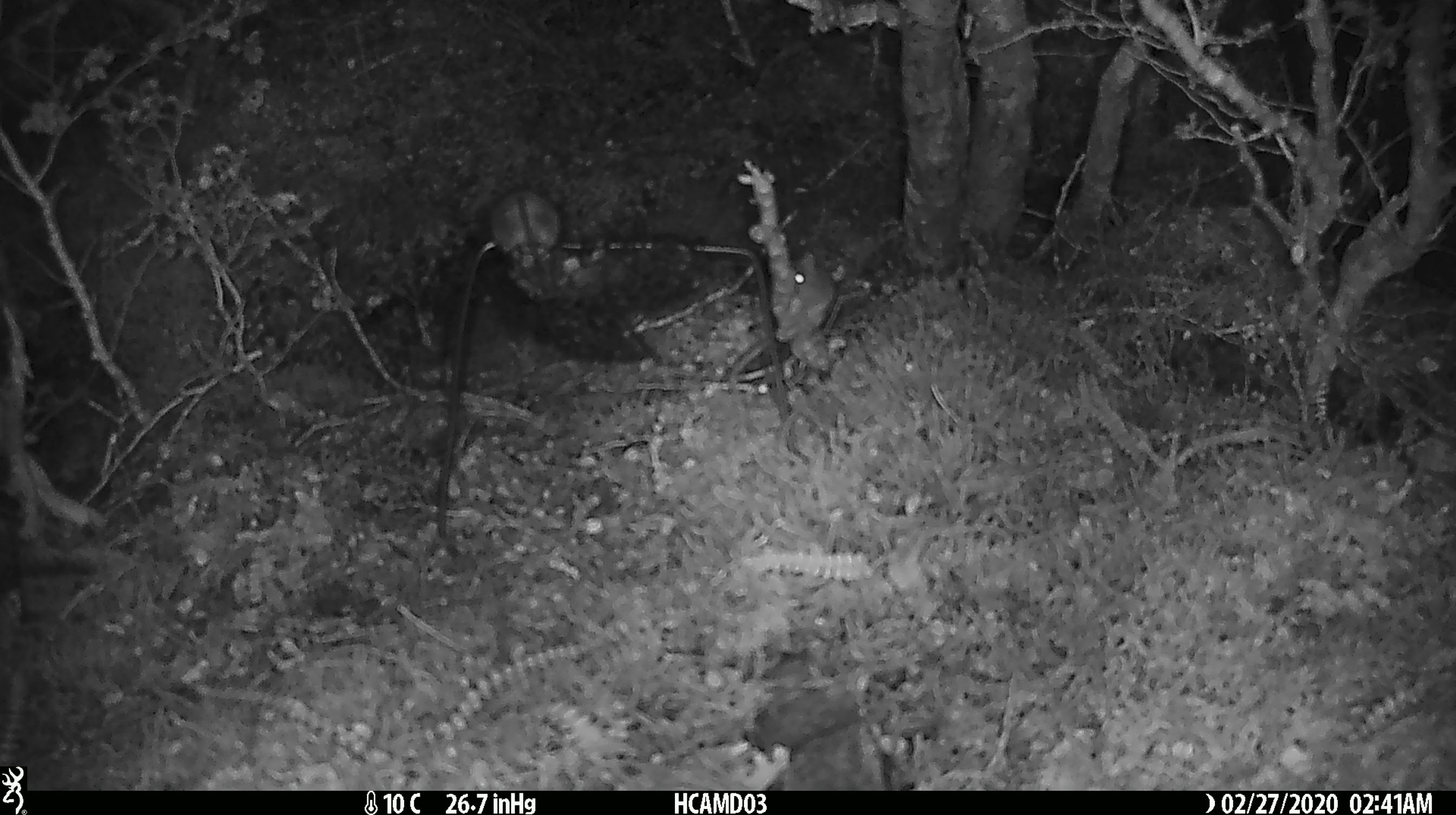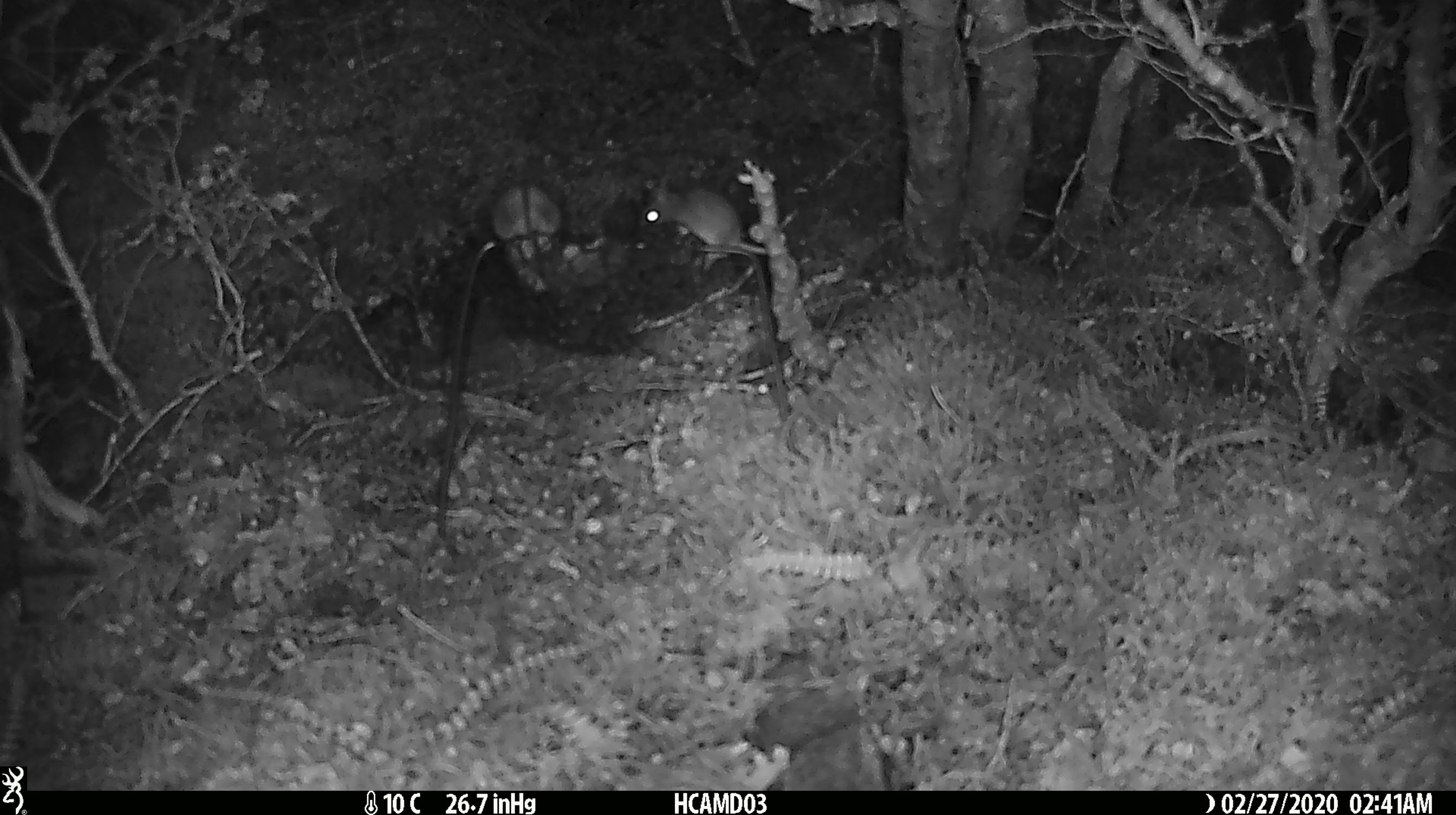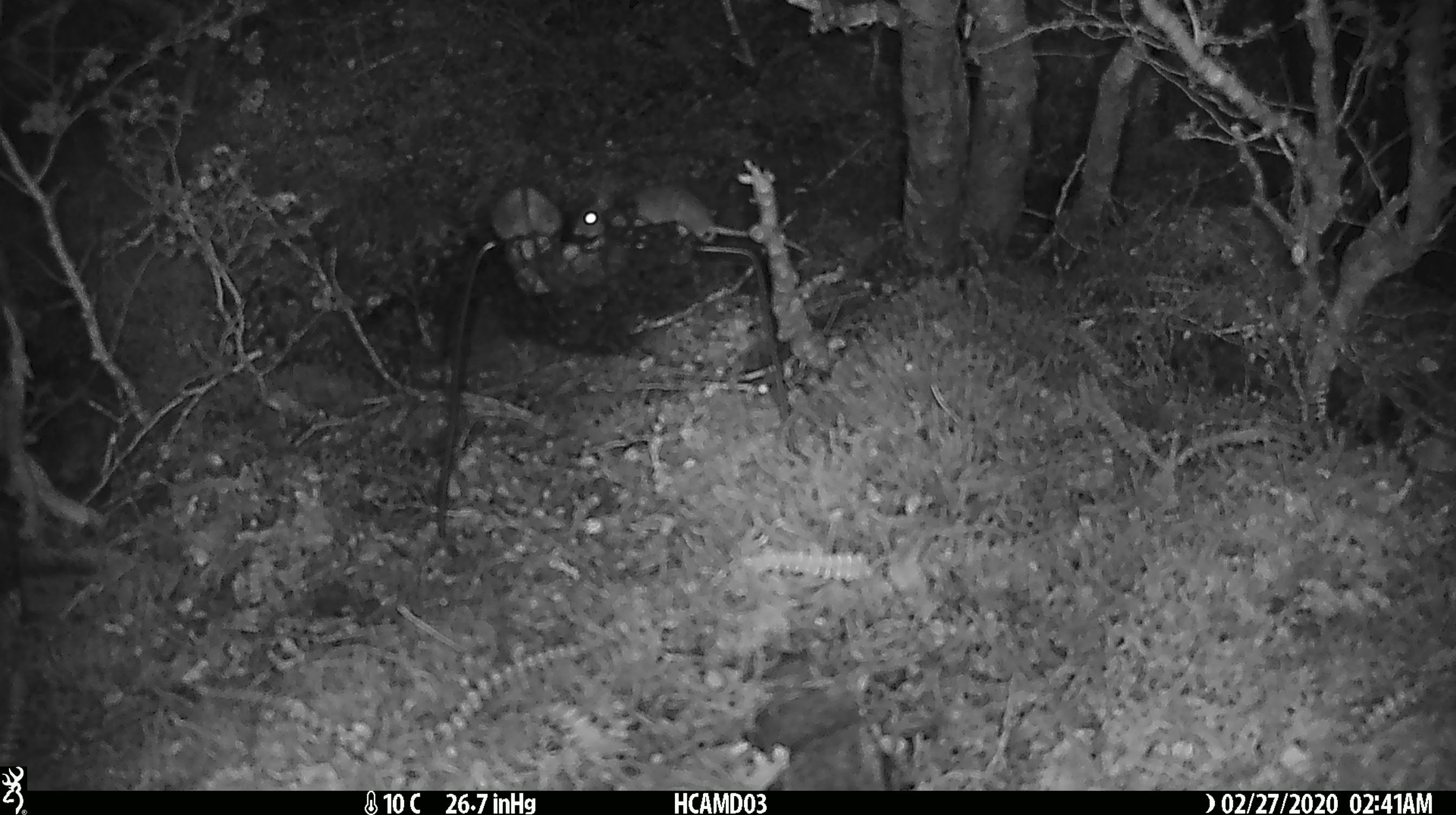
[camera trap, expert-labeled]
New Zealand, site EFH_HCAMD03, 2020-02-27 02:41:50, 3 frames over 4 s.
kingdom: Animalia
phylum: Chordata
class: Mammalia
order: Rodentia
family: Muridae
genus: Mus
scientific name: Mus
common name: mouse